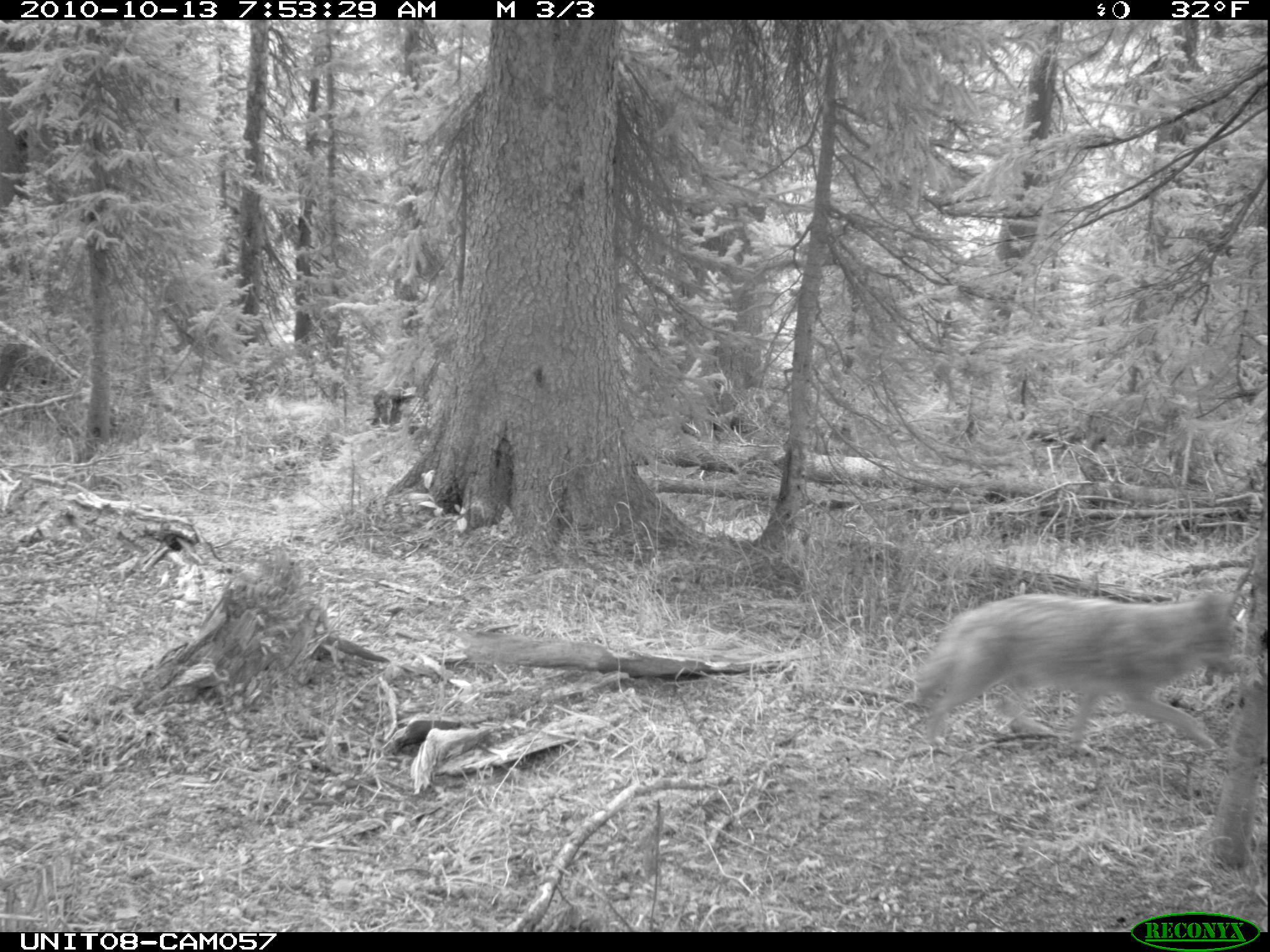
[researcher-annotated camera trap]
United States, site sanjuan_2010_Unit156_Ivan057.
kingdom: Animalia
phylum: Chordata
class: Mammalia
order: Carnivora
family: Canidae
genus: Canis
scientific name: Canis latrans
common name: coyote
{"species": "Canis latrans (coyote)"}